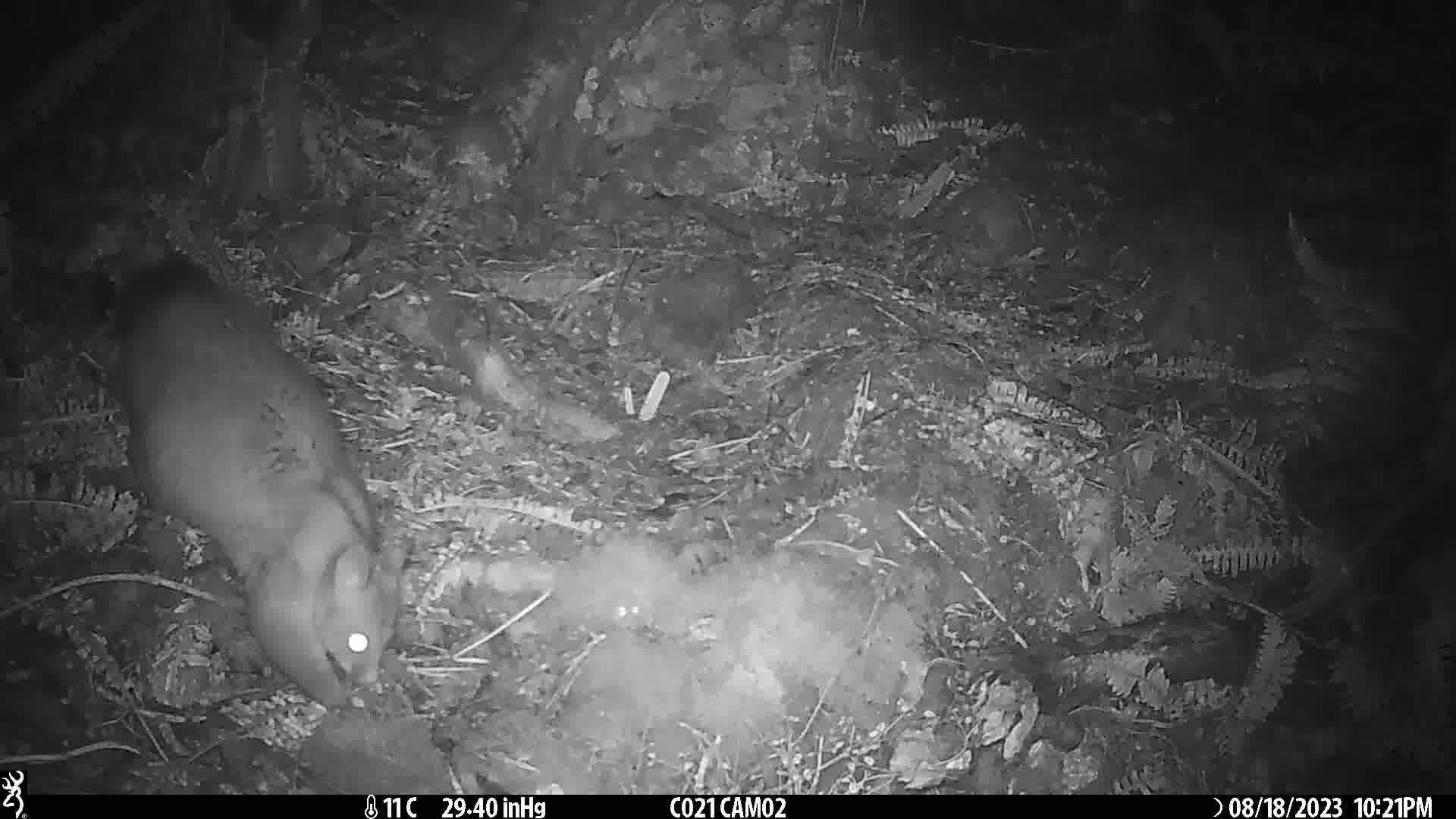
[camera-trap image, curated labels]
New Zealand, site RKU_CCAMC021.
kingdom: Animalia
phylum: Chordata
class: Mammalia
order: Diprotodontia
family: Phalangeridae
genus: Trichosurus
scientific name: Trichosurus vulpecula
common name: common brushtail possum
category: possum